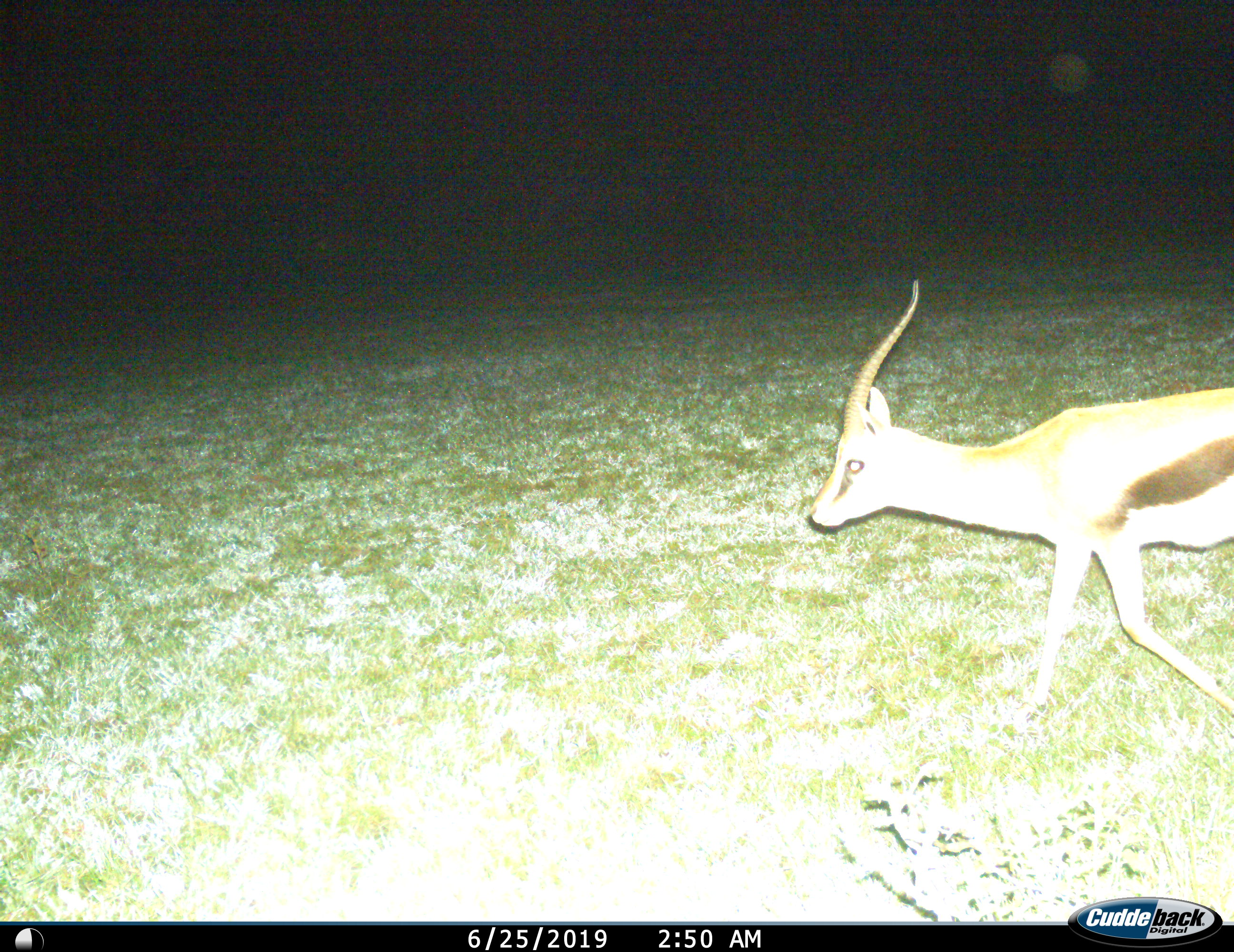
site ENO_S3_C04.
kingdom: Animalia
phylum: Chordata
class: Mammalia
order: Artiodactyla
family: Bovidae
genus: Eudorcas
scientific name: Eudorcas thomsonii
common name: thomson's gazelle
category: gazellethomsons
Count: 1.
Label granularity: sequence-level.